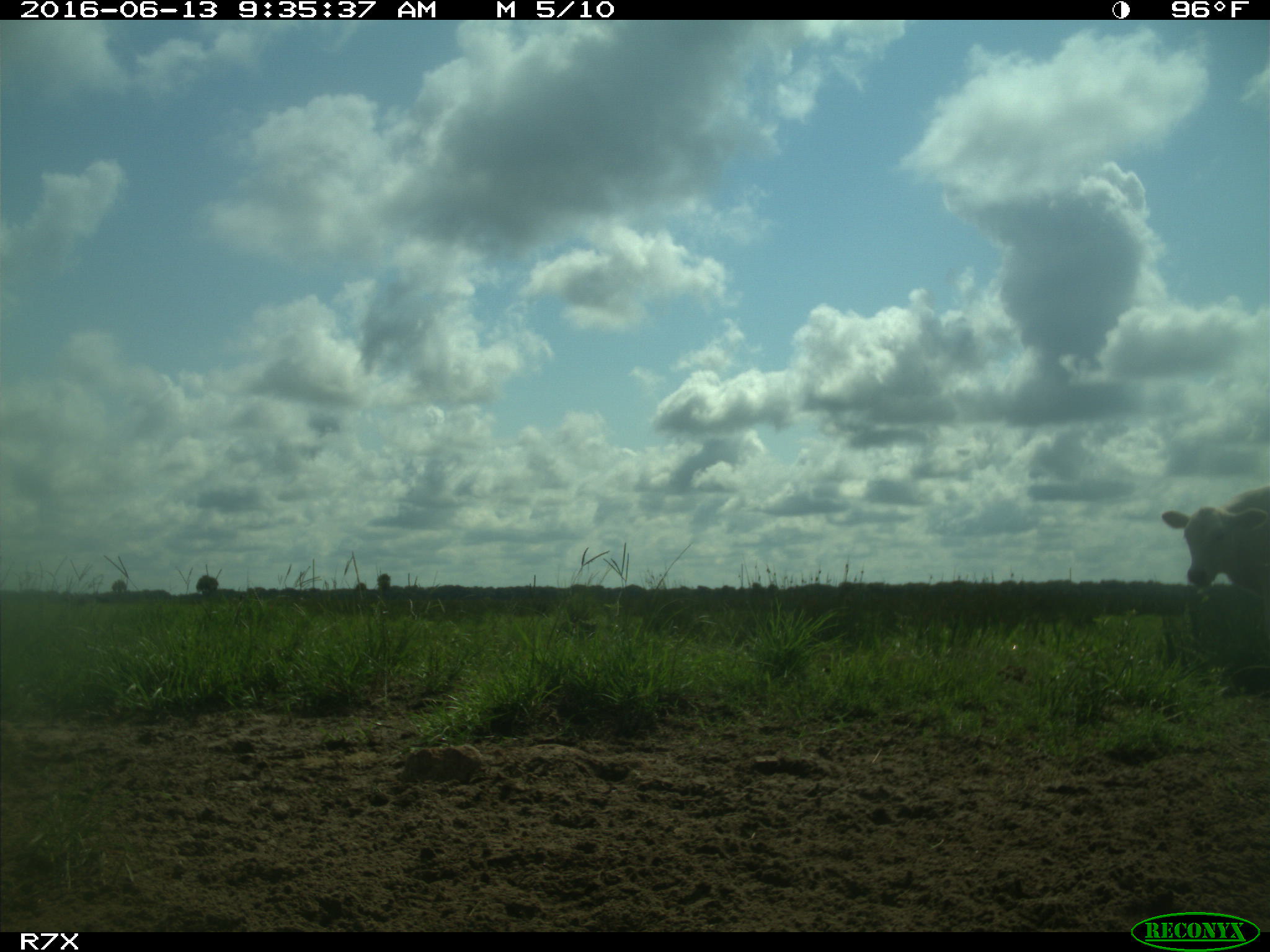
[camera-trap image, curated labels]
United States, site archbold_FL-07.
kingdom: Animalia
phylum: Chordata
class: Mammalia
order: Artiodactyla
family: Bovidae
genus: Bos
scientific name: Bos taurus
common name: domestic cow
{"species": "Bos taurus (domestic cow)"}